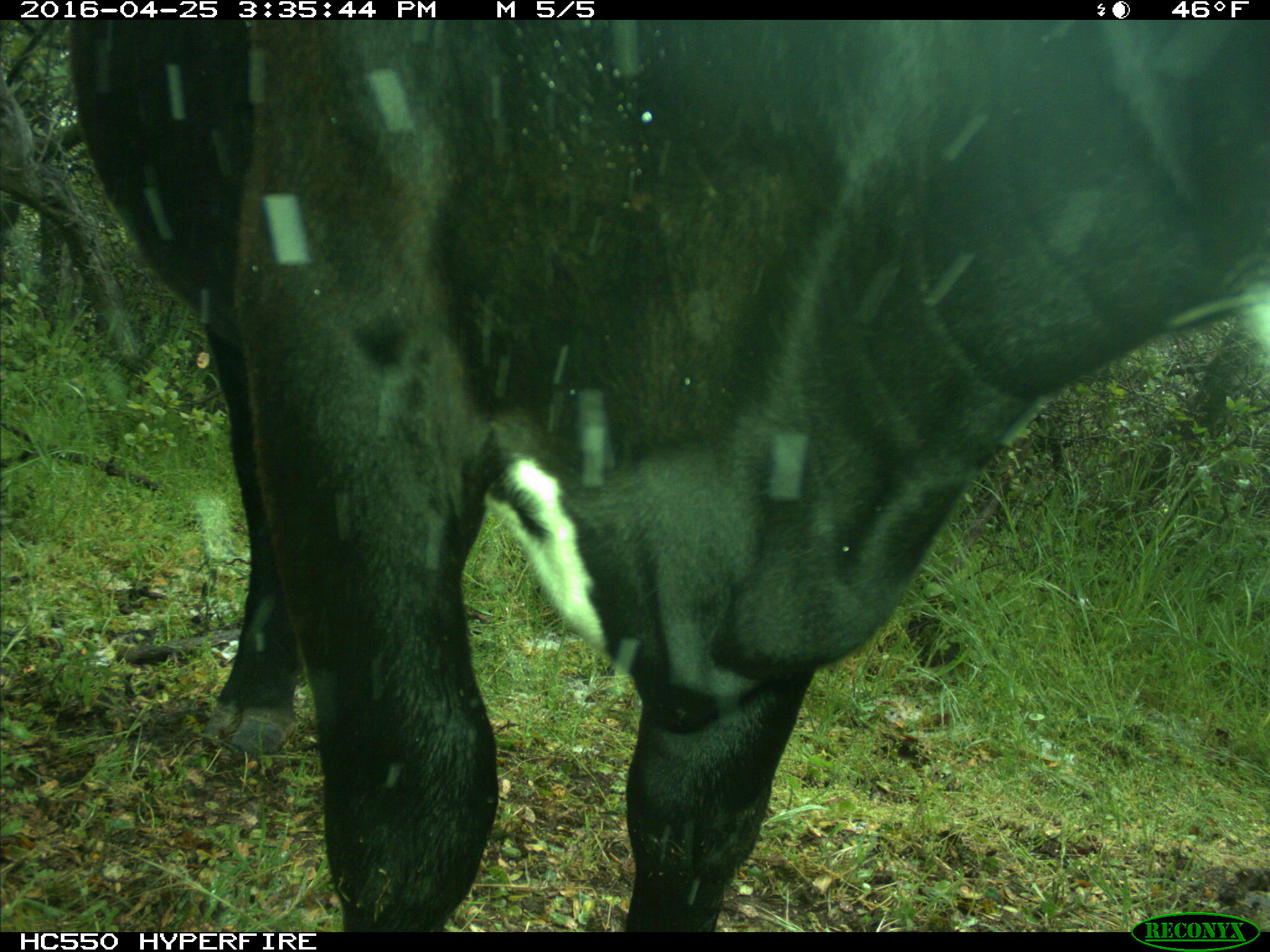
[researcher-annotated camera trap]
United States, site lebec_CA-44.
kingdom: Animalia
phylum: Chordata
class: Mammalia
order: Artiodactyla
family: Bovidae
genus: Bos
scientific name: Bos taurus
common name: domestic cow